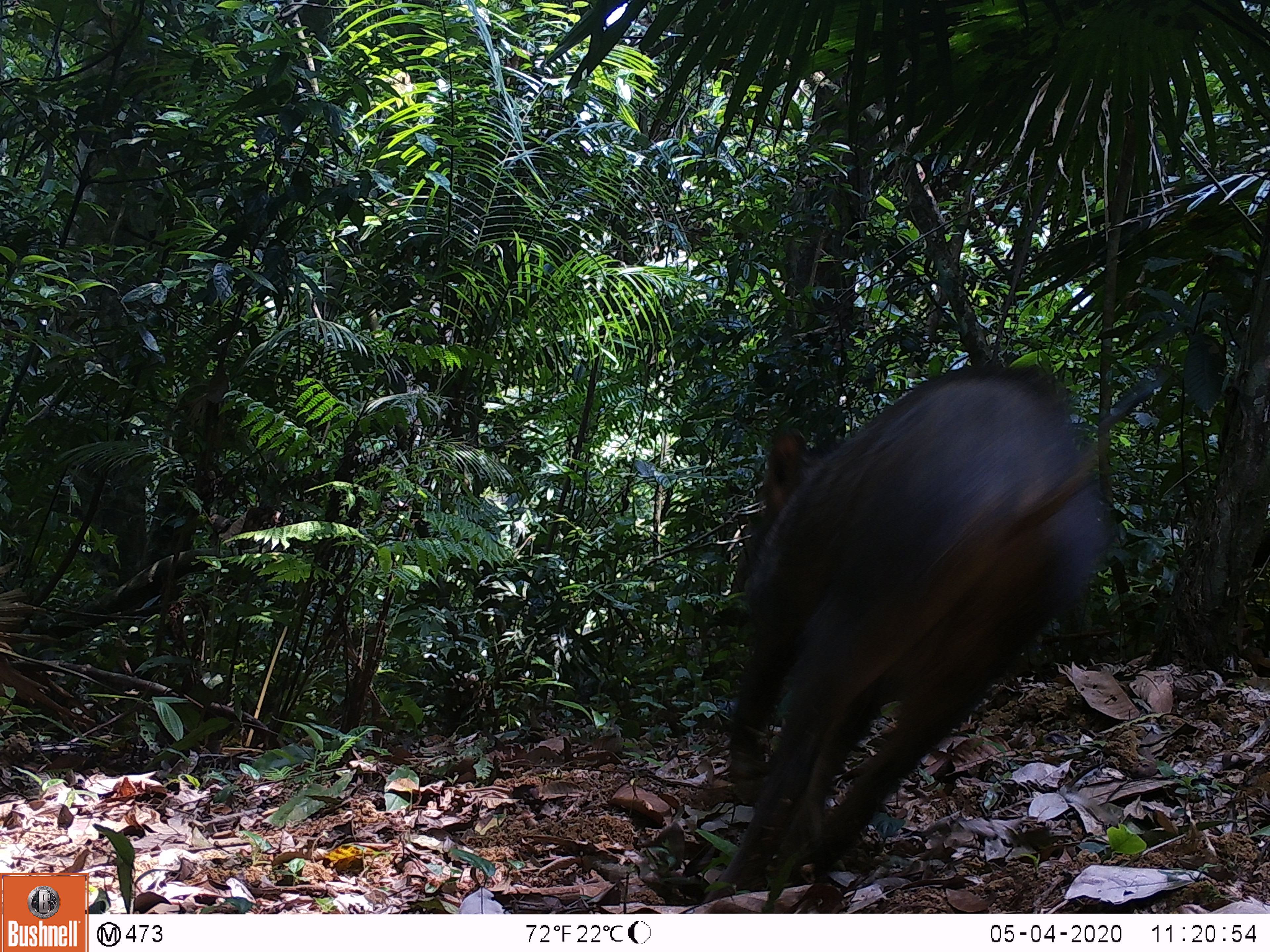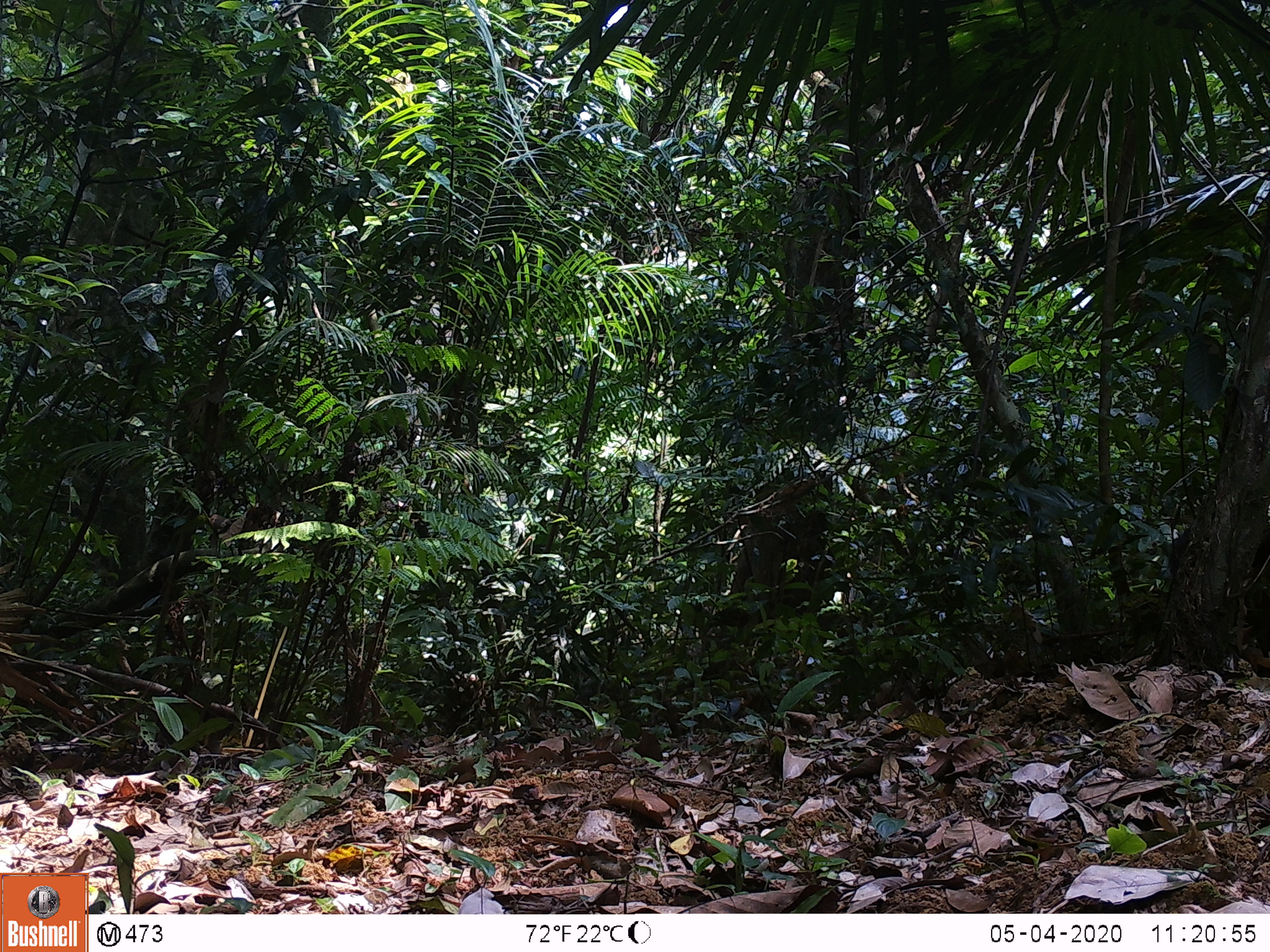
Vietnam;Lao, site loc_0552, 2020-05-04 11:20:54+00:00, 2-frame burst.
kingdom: Animalia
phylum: Chordata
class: Mammalia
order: Artiodactyla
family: Suidae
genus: Sus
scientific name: Sus scrofa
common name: eurasian wild pig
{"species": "eurasian wild pig (Sus scrofa)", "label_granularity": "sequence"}